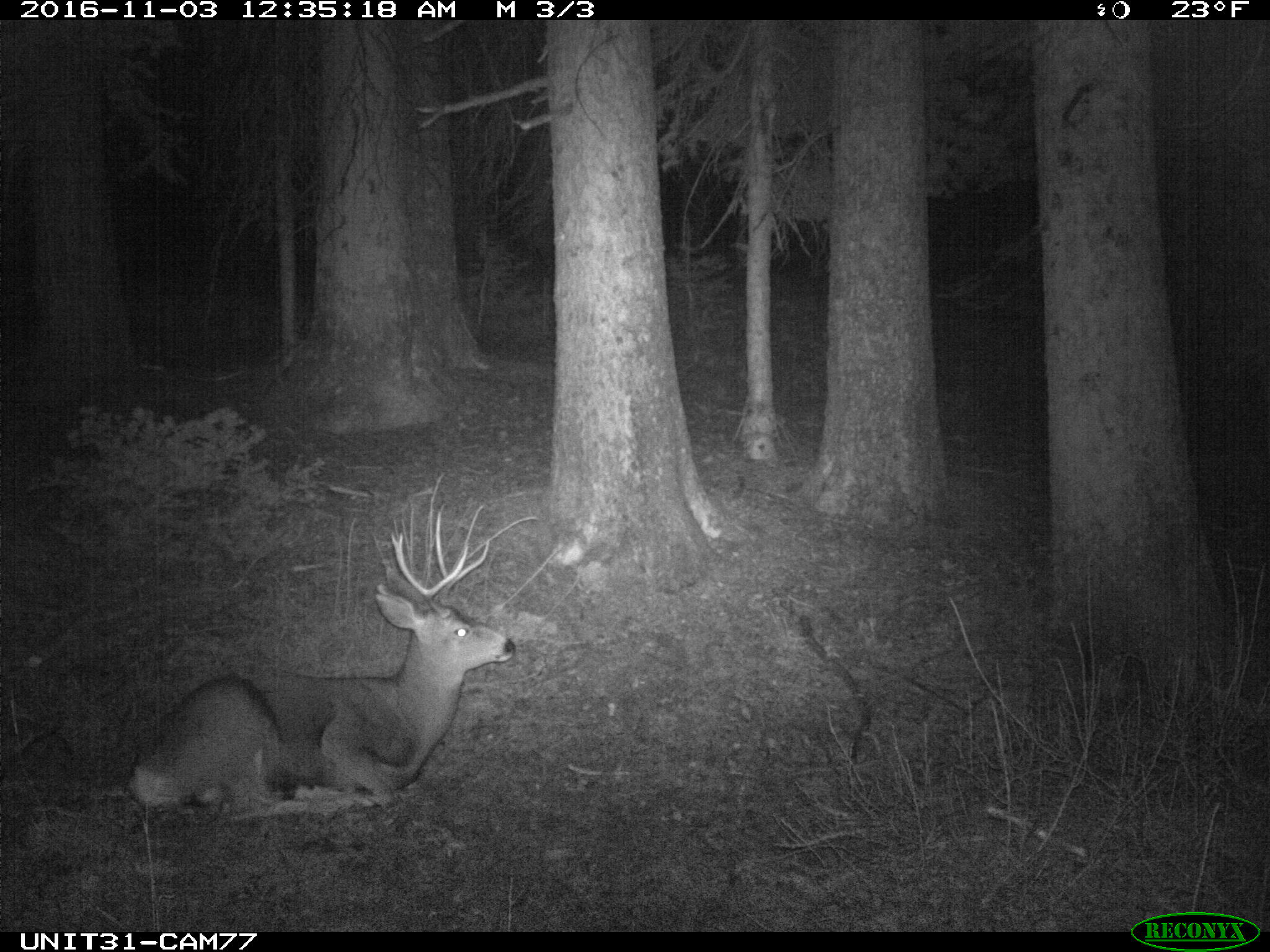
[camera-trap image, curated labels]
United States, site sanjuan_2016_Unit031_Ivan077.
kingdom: Animalia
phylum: Chordata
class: Mammalia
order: Artiodactyla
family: Cervidae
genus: Odocoileus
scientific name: Odocoileus hemionus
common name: mule deer